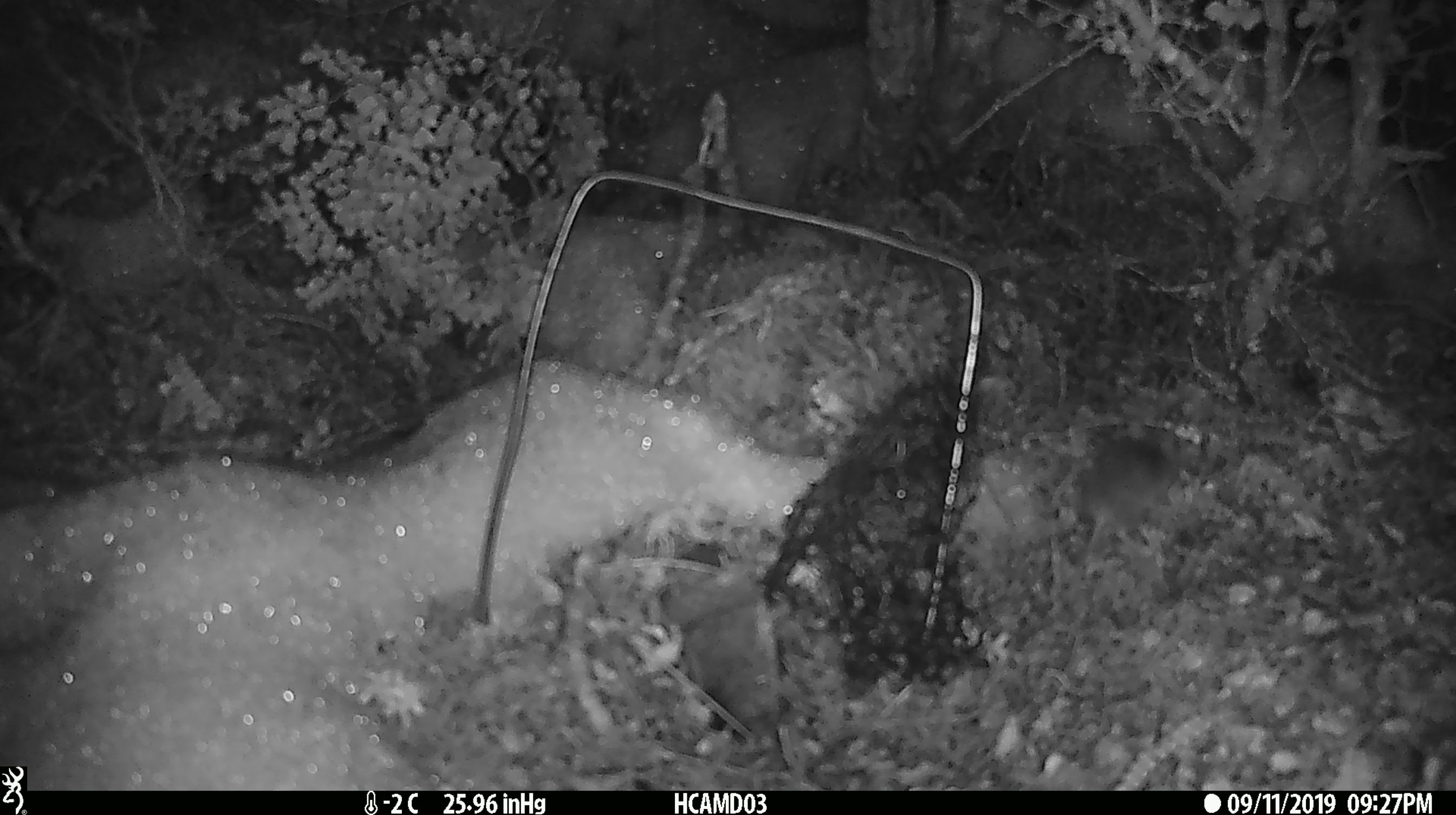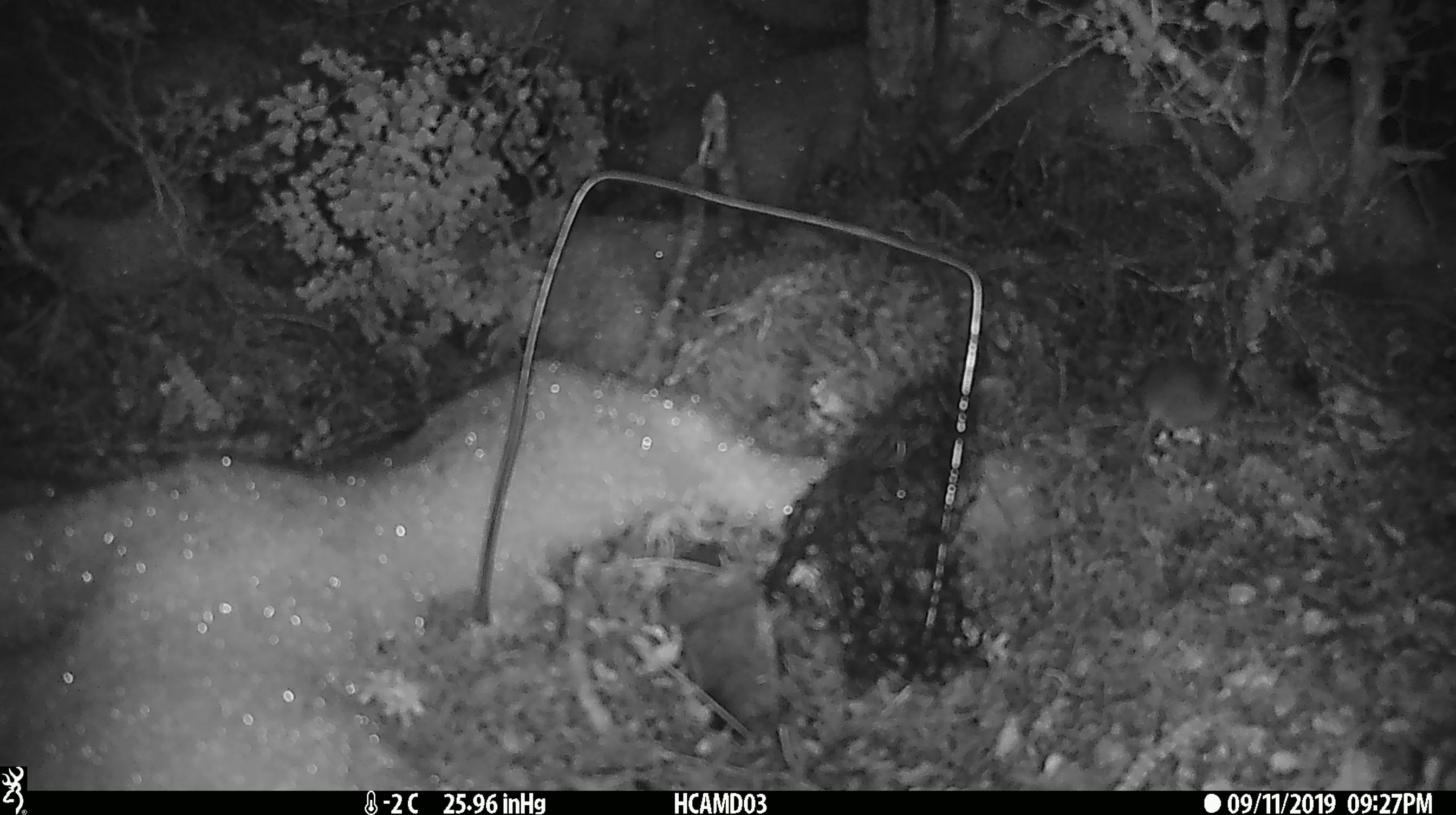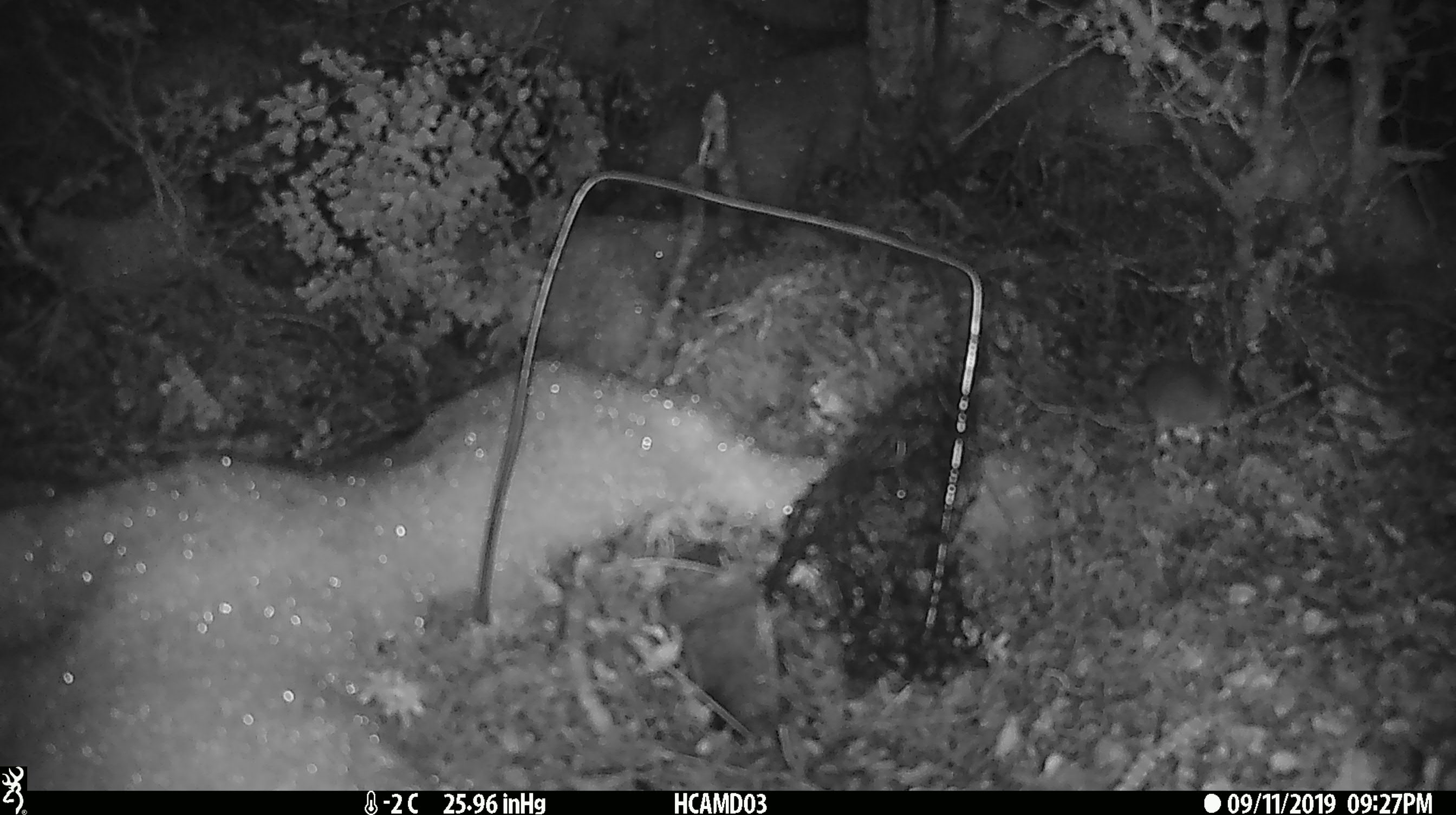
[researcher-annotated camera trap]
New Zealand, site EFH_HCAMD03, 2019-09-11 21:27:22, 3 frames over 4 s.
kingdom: Animalia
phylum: Chordata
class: Mammalia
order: Rodentia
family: Muridae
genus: Mus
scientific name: Mus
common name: mouse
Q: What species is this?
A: Mouse (Mus).